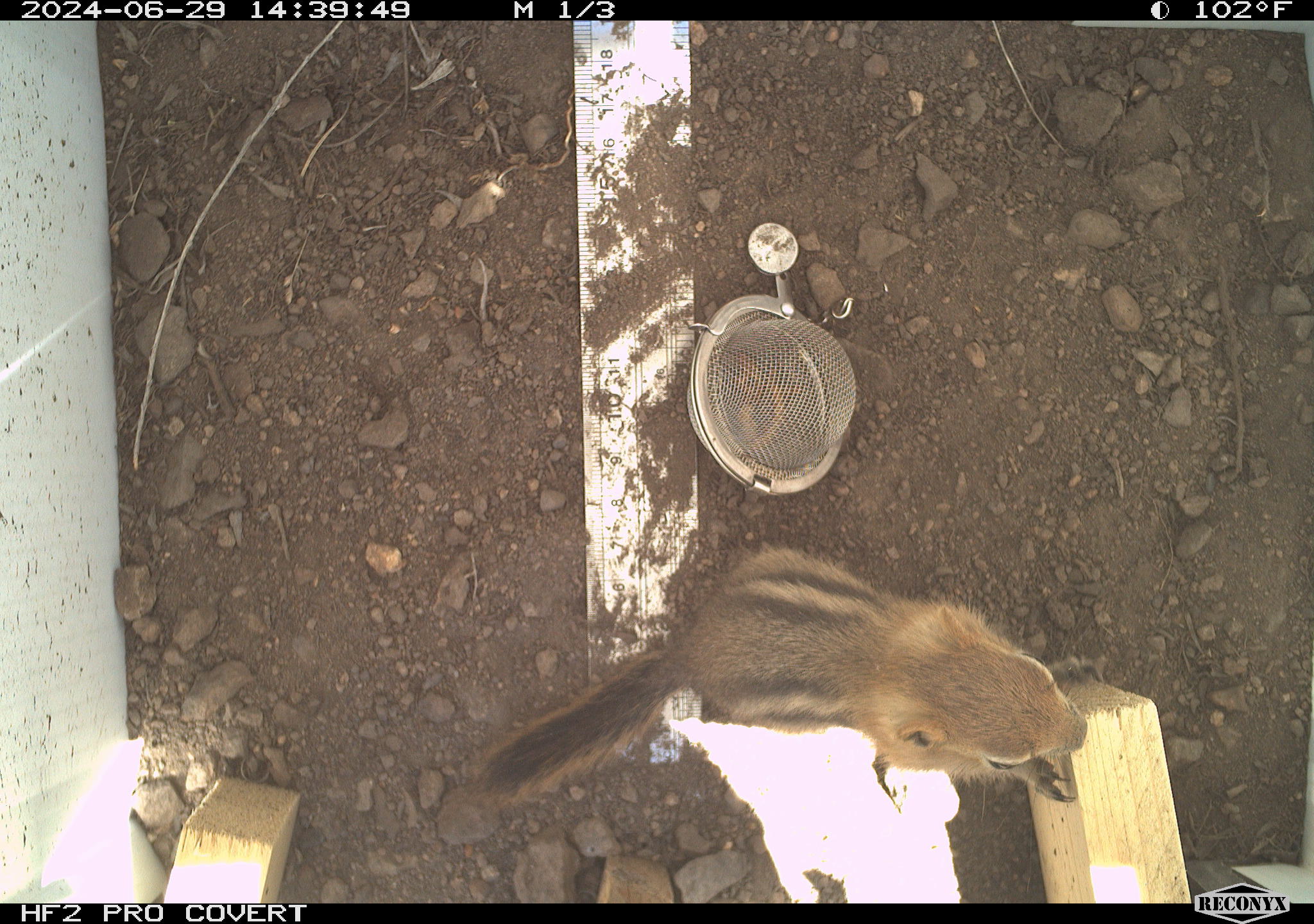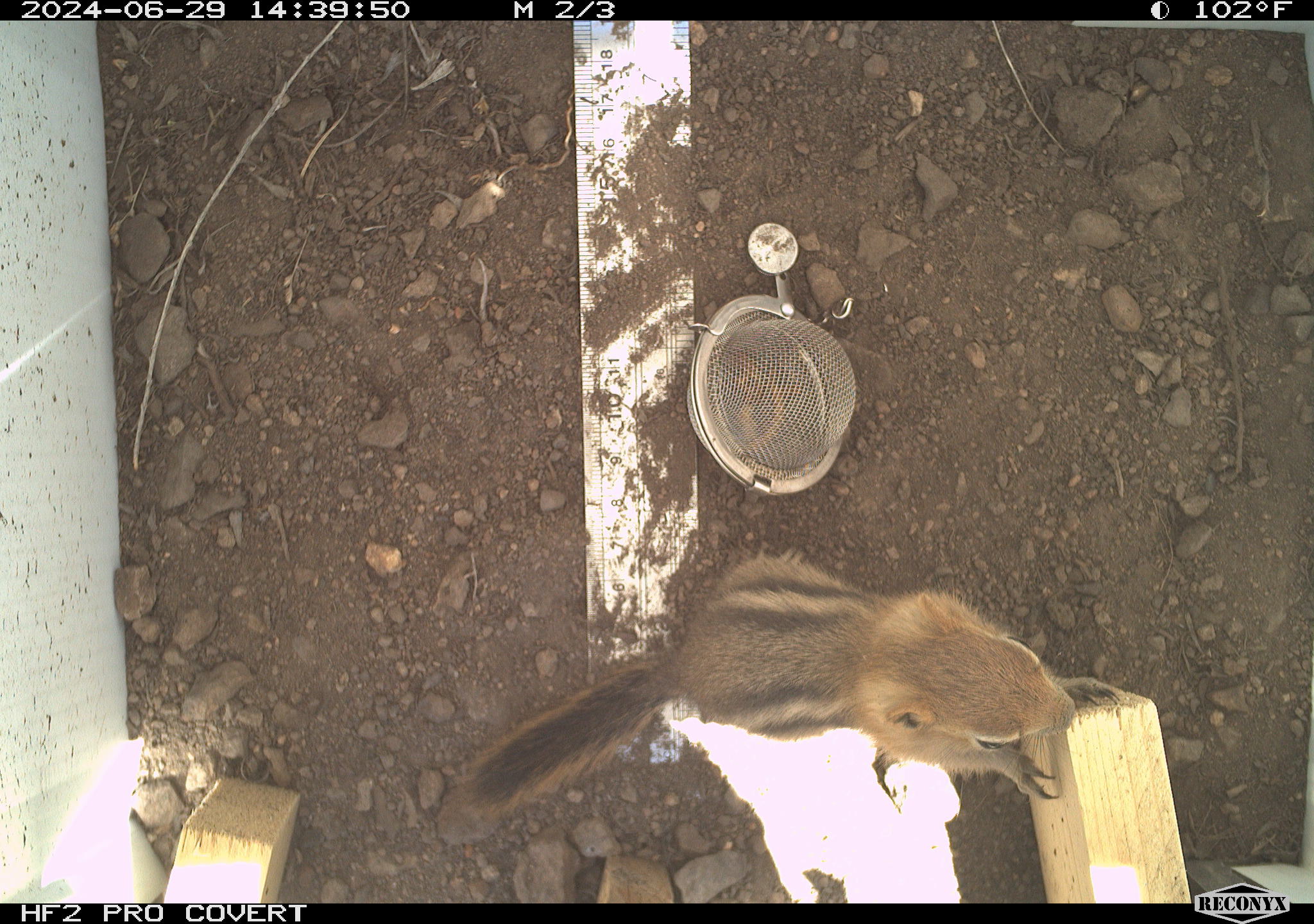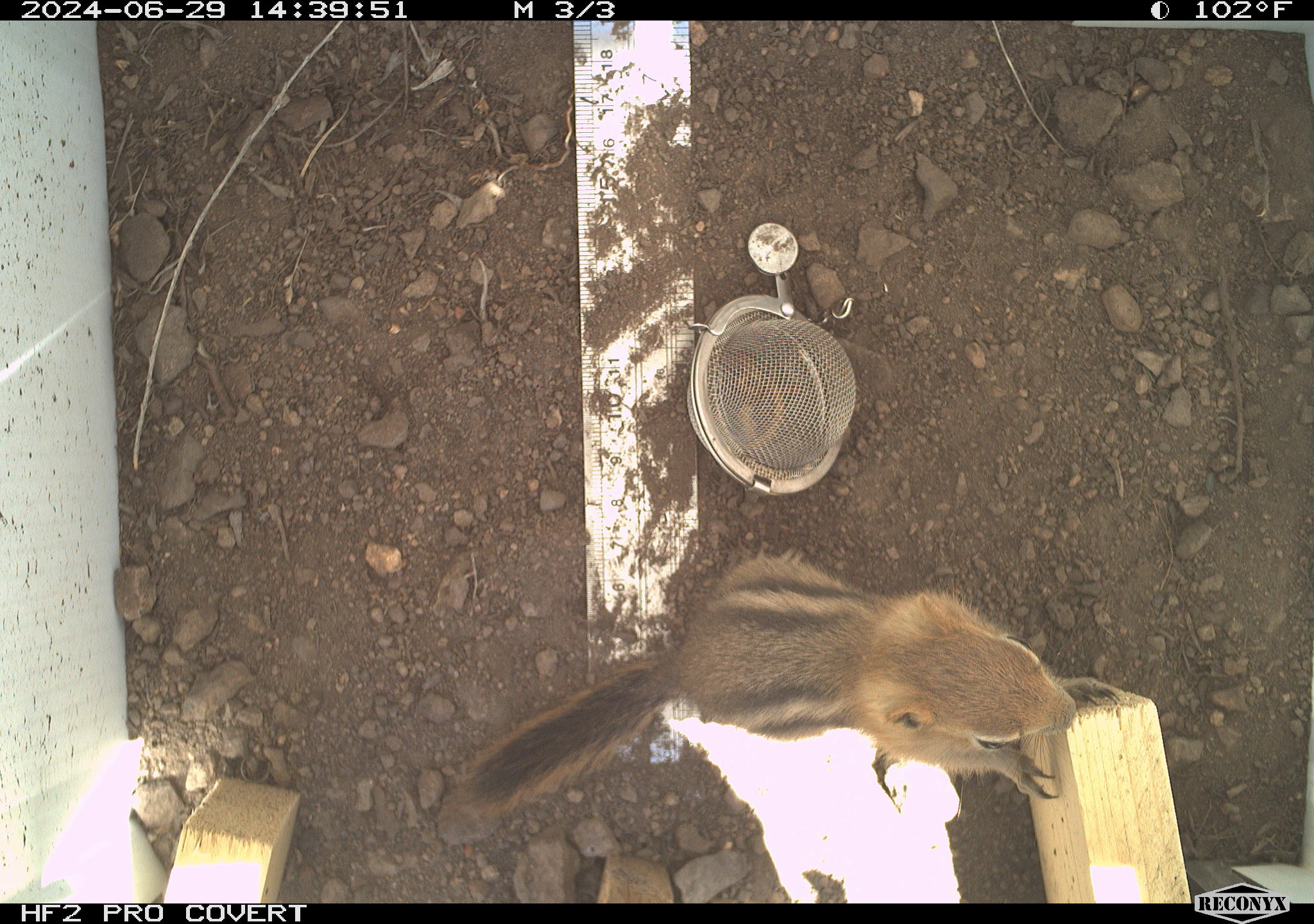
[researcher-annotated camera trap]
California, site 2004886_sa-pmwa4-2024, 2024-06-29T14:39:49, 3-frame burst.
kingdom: Animalia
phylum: Chordata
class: Mammalia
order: Rodentia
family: Sciuridae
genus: Callospermophilus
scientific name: Callospermophilus lateralis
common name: golden mantled ground squirrel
Golden mantled ground squirrel (Callospermophilus lateralis).